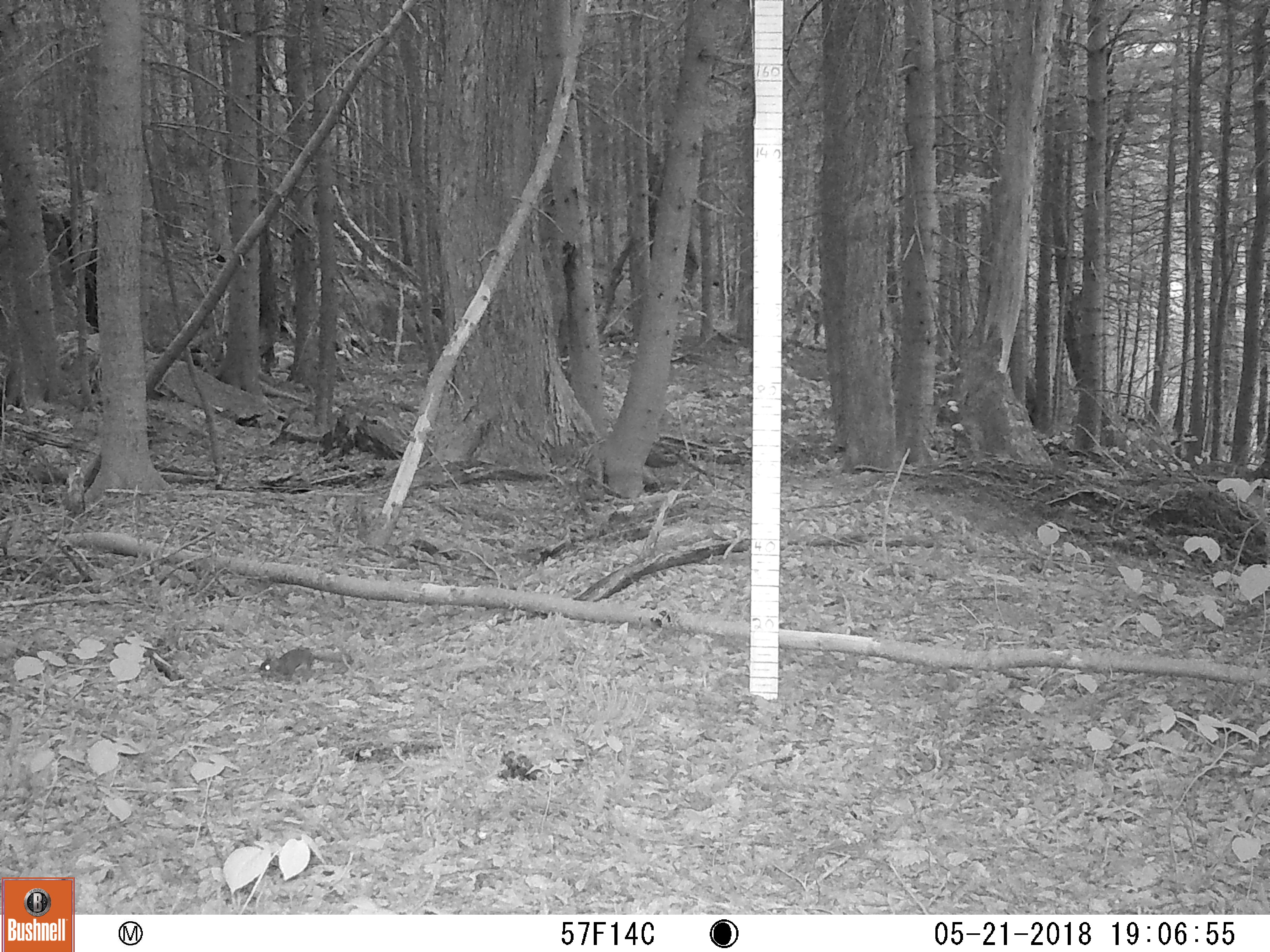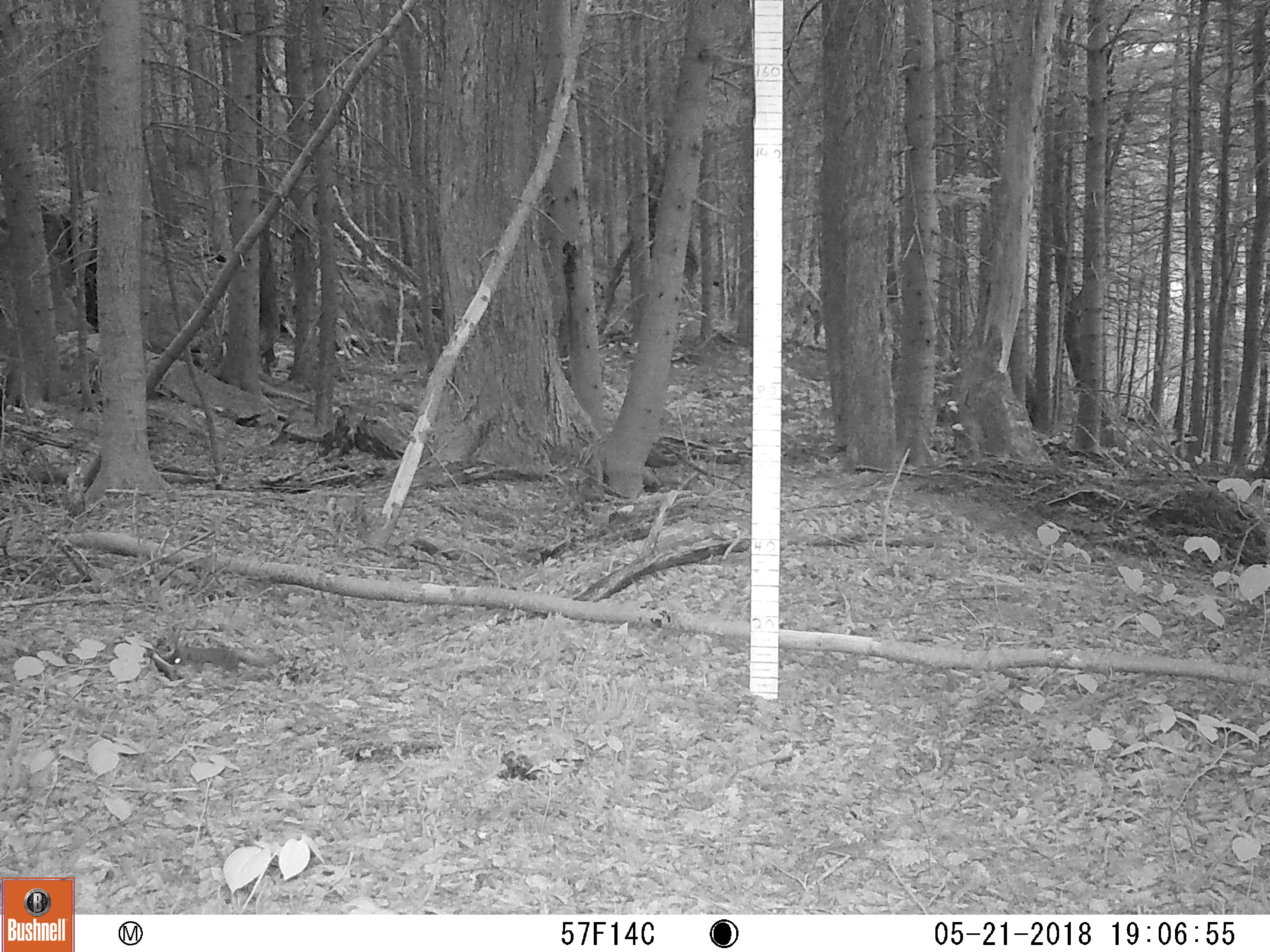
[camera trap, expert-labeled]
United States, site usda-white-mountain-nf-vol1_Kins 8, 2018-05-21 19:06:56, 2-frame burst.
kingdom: Animalia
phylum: Chordata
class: Mammalia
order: Rodentia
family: Sciuridae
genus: Tamiasciurus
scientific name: Tamiasciurus hudsonicus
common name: red squirrel